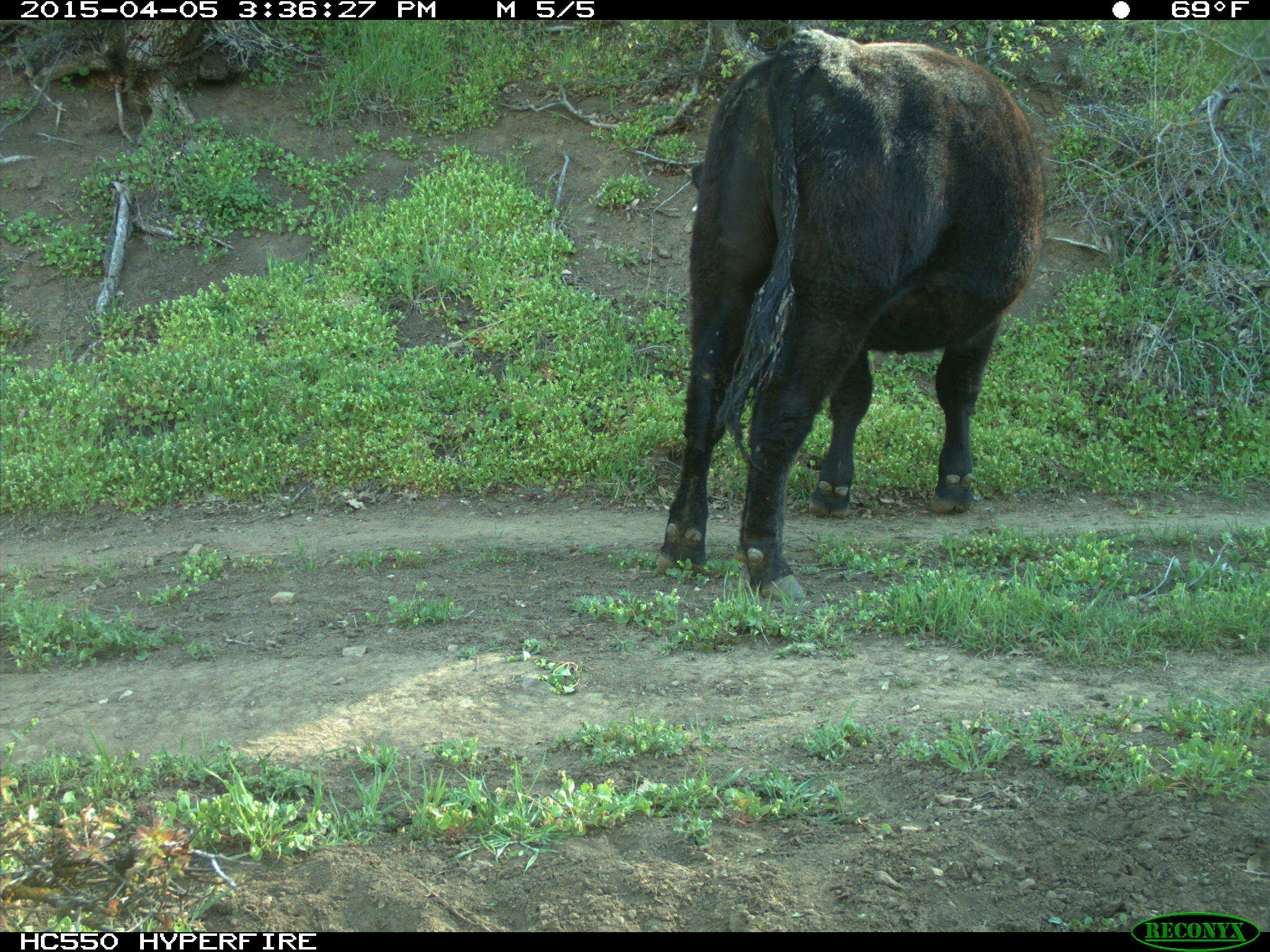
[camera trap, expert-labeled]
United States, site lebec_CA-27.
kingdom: Animalia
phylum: Chordata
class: Mammalia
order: Artiodactyla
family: Bovidae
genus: Bos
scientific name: Bos taurus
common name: domestic cow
Bos taurus (domestic cow).